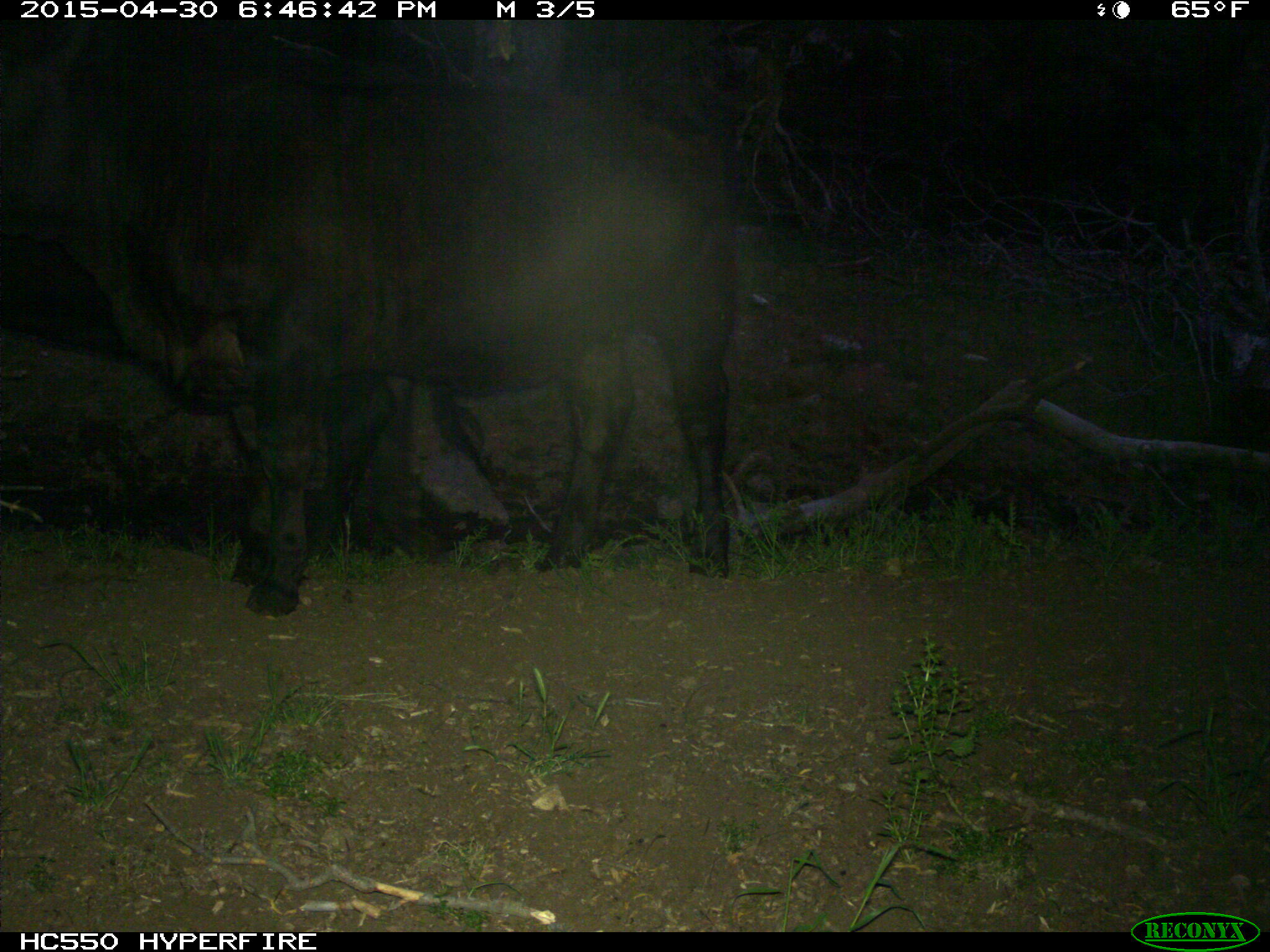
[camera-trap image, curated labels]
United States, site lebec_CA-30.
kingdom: Animalia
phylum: Chordata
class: Mammalia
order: Artiodactyla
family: Bovidae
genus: Bos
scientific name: Bos taurus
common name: domestic cow